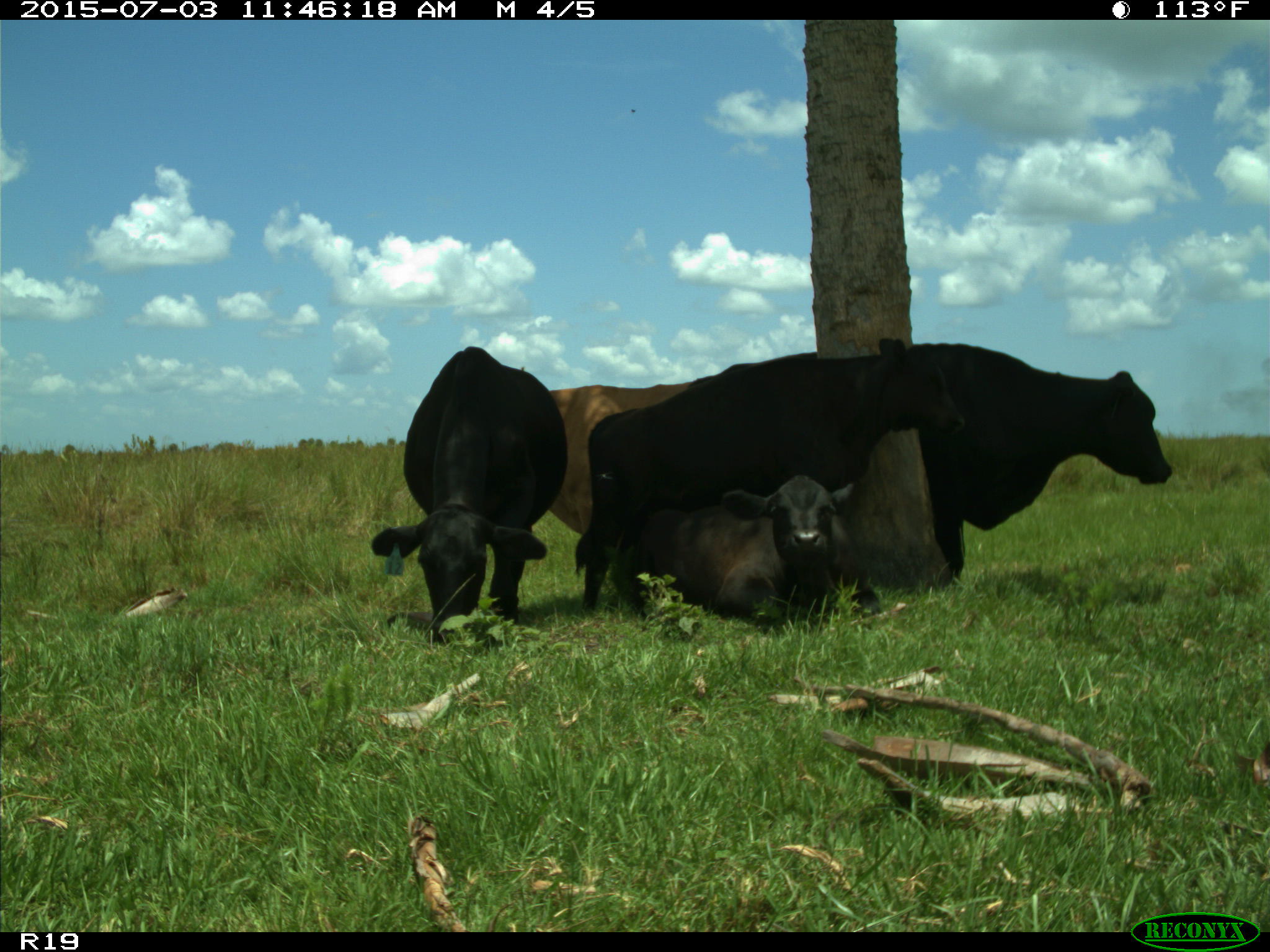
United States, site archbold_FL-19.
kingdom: Animalia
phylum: Chordata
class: Mammalia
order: Artiodactyla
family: Bovidae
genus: Bos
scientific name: Bos taurus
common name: domestic cow